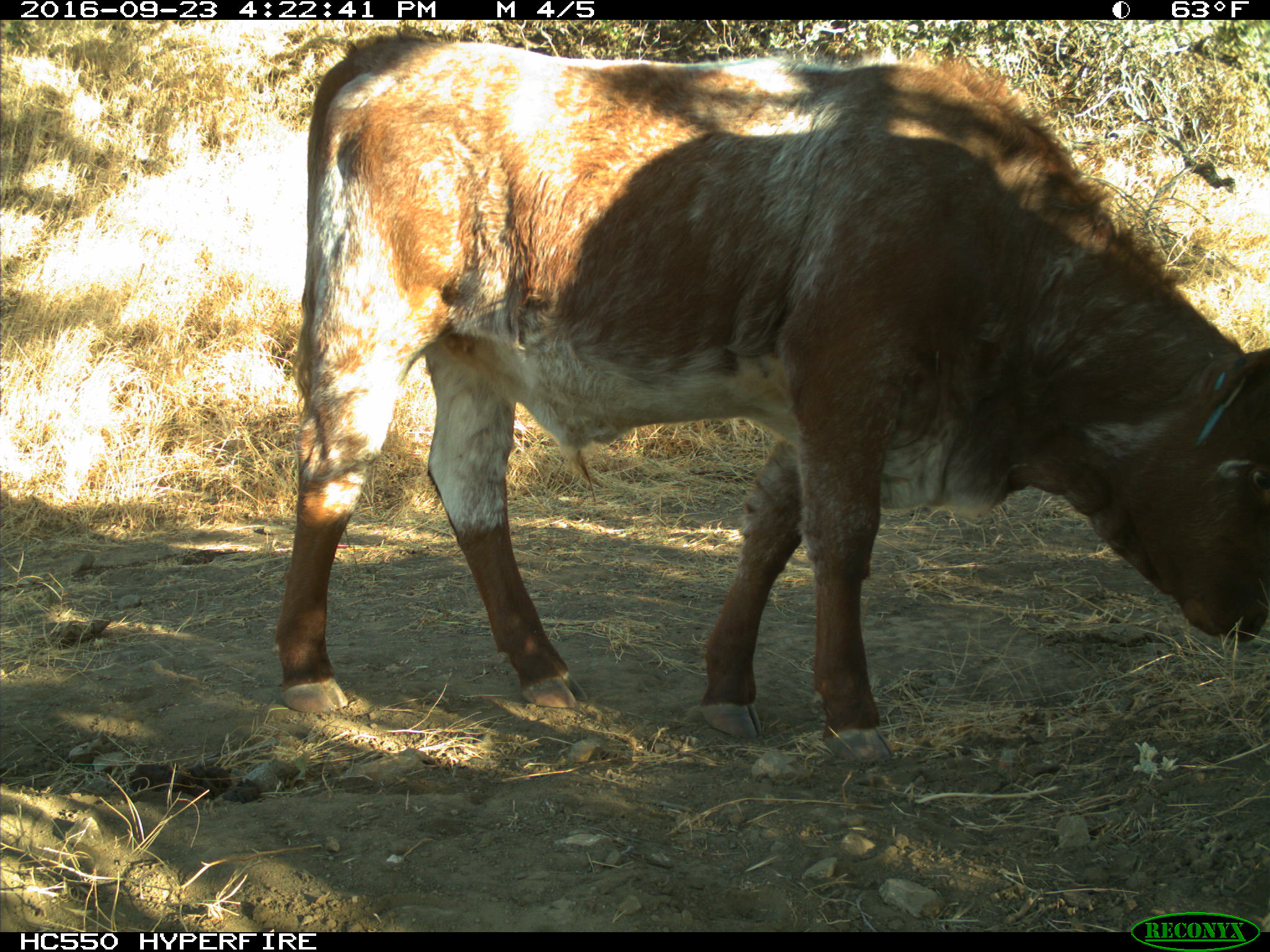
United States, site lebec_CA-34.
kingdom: Animalia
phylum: Chordata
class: Mammalia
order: Artiodactyla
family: Bovidae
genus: Bos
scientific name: Bos taurus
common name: domestic cow